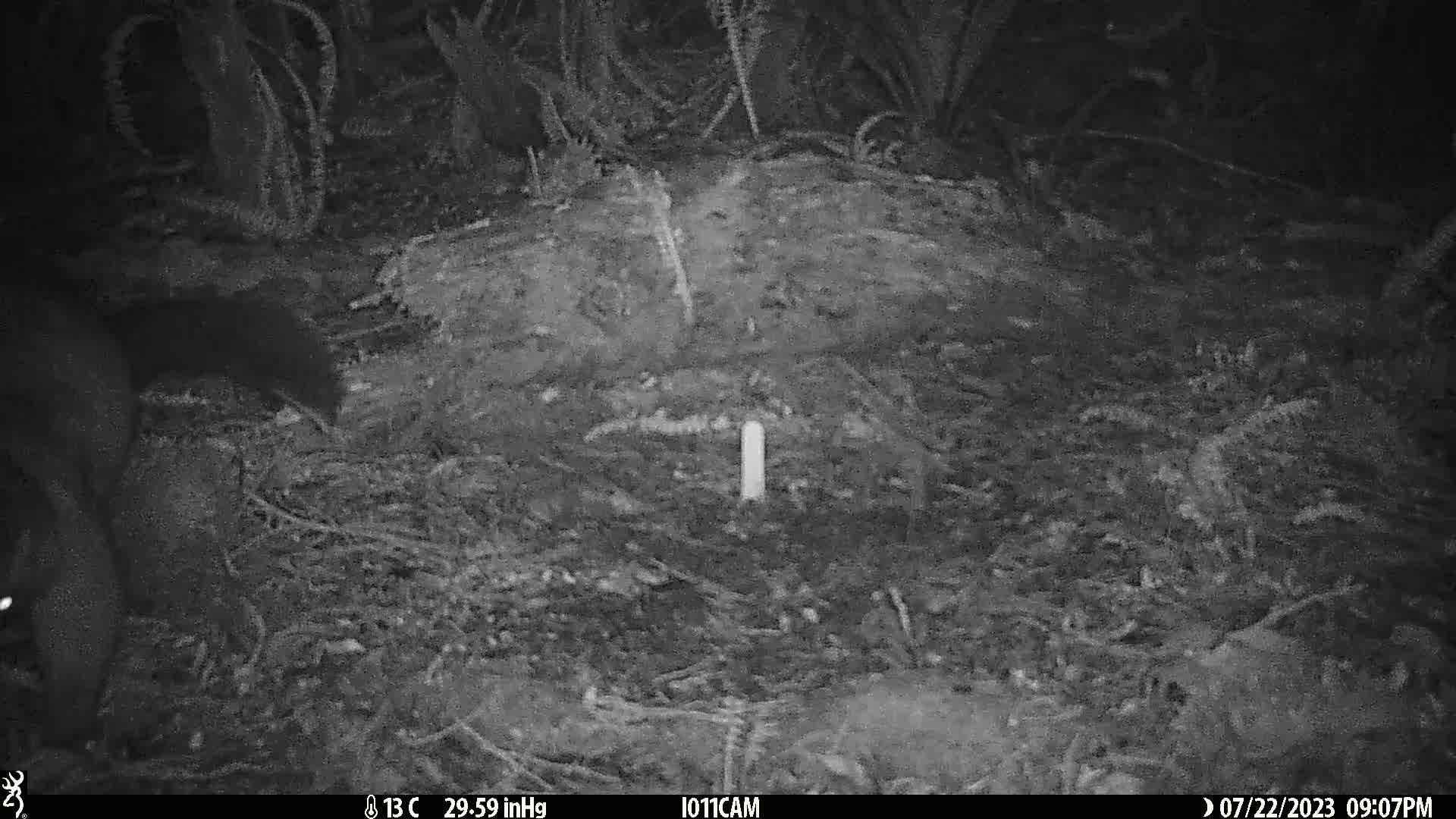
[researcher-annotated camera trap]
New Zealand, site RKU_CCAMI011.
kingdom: Animalia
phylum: Chordata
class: Mammalia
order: Diprotodontia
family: Phalangeridae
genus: Trichosurus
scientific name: Trichosurus vulpecula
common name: common brushtail possum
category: possum